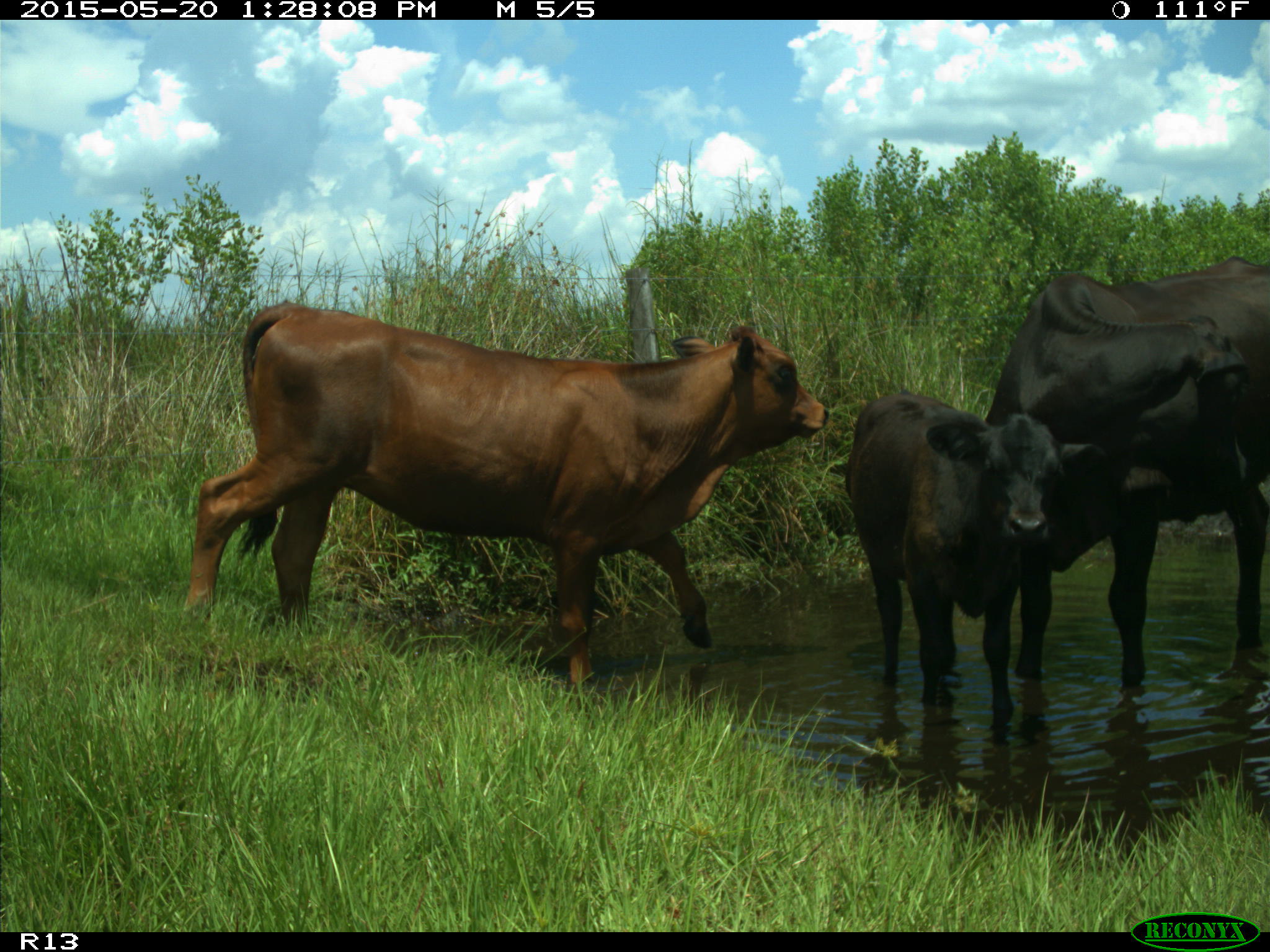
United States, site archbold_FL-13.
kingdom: Animalia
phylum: Chordata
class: Mammalia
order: Artiodactyla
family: Bovidae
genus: Bos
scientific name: Bos taurus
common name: domestic cow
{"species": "Bos taurus (domestic cow)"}